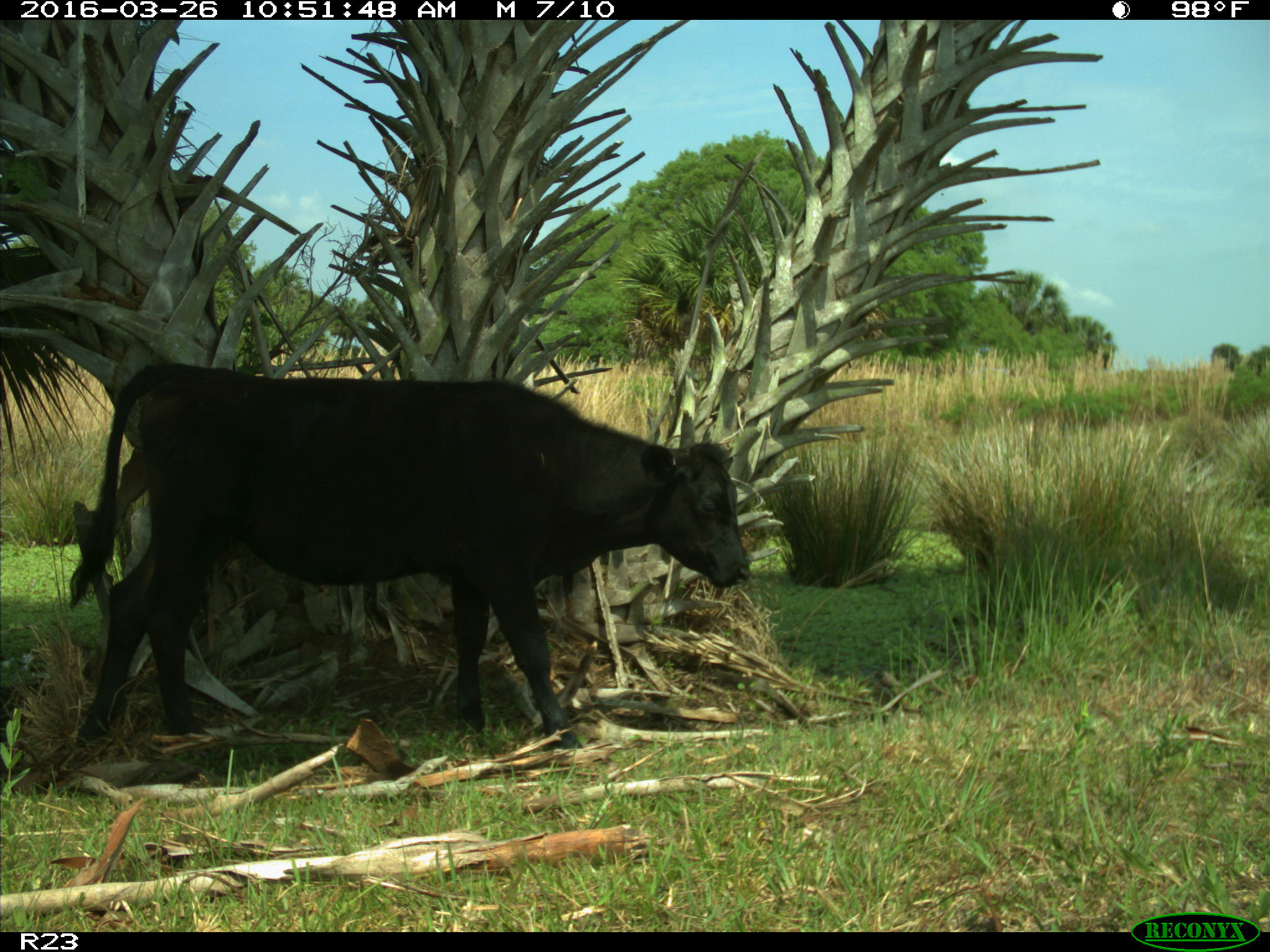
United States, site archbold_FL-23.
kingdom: Animalia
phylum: Chordata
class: Mammalia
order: Artiodactyla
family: Bovidae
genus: Bos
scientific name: Bos taurus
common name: domestic cow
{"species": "Bos taurus (domestic cow)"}